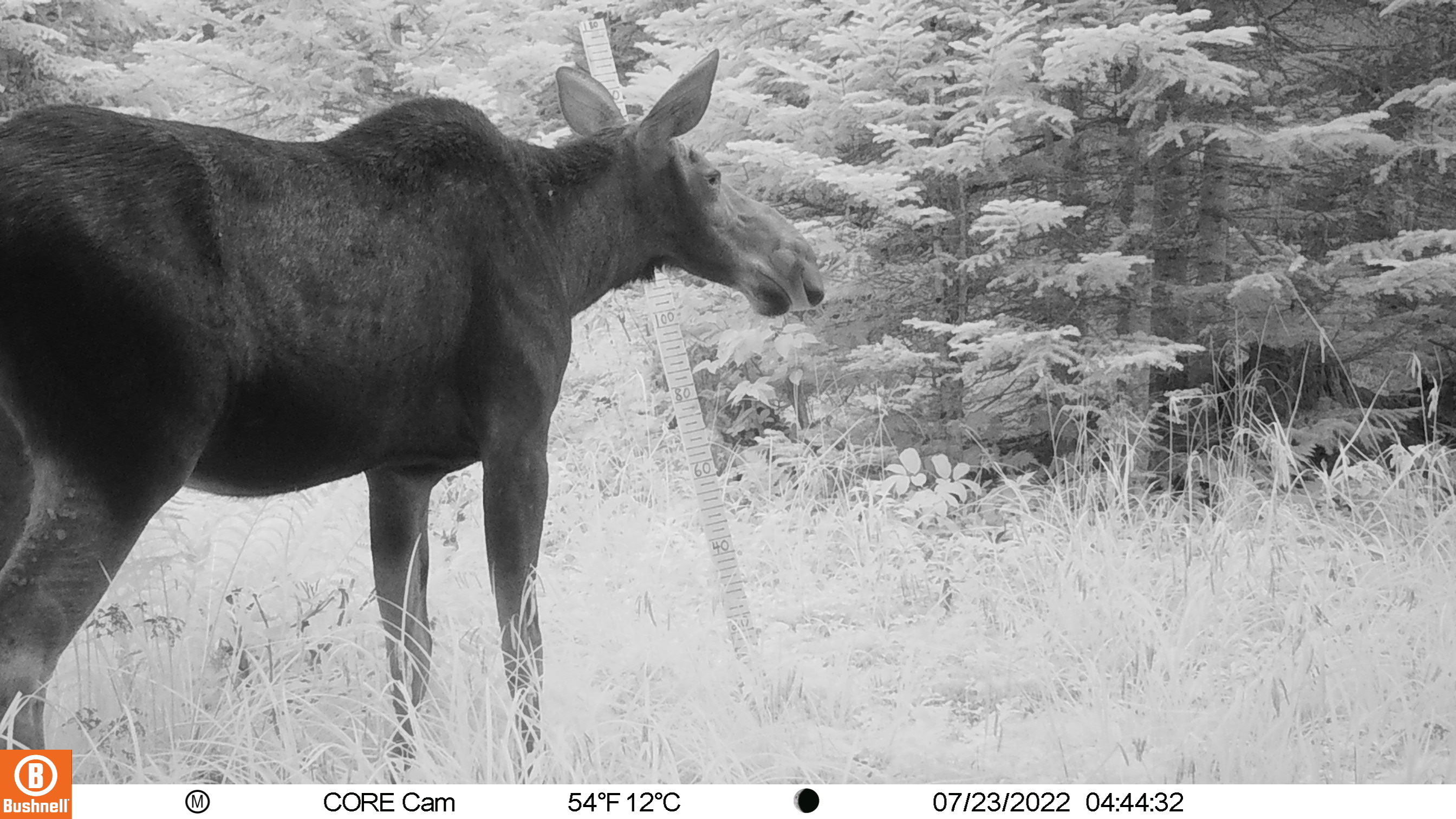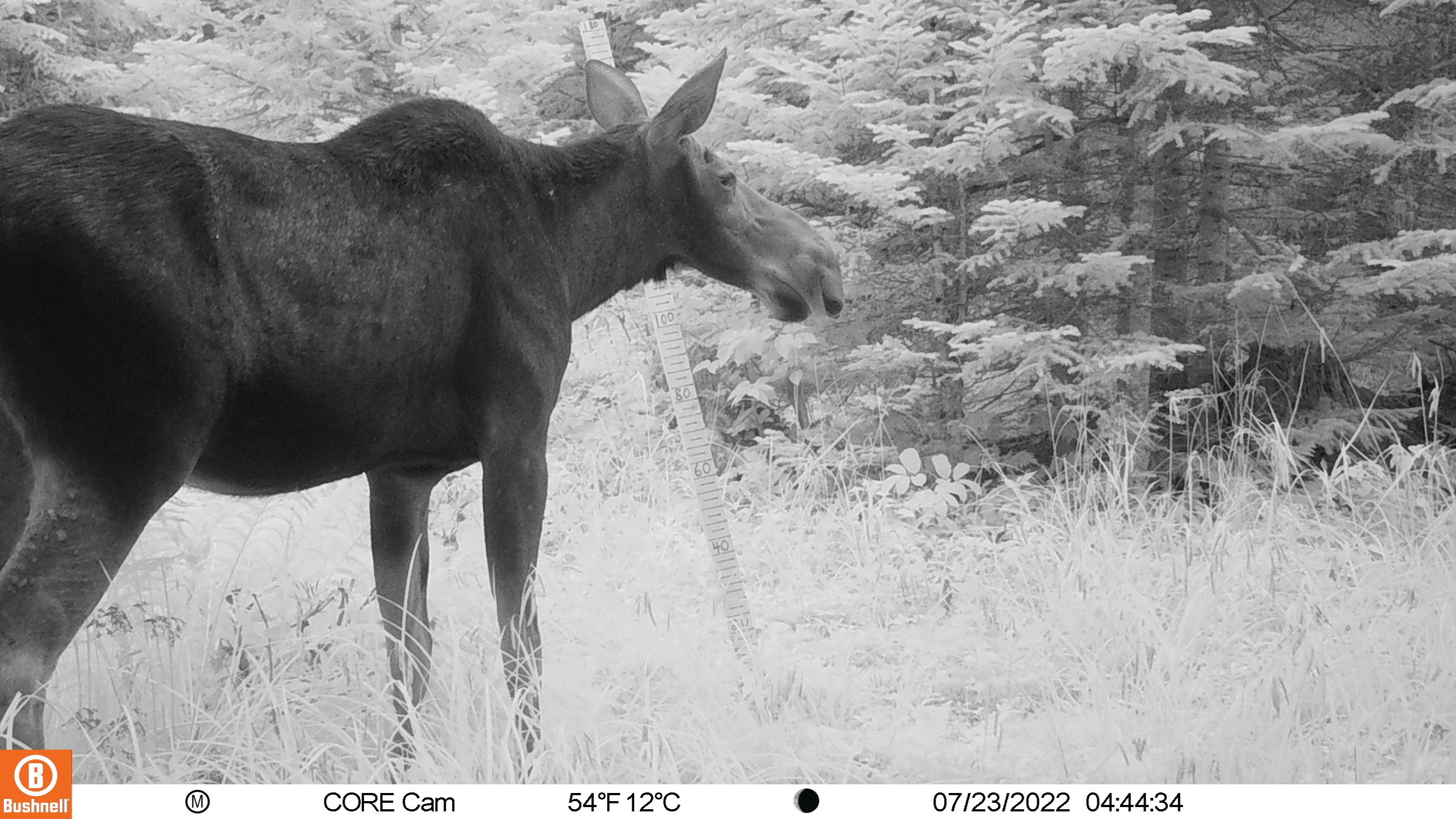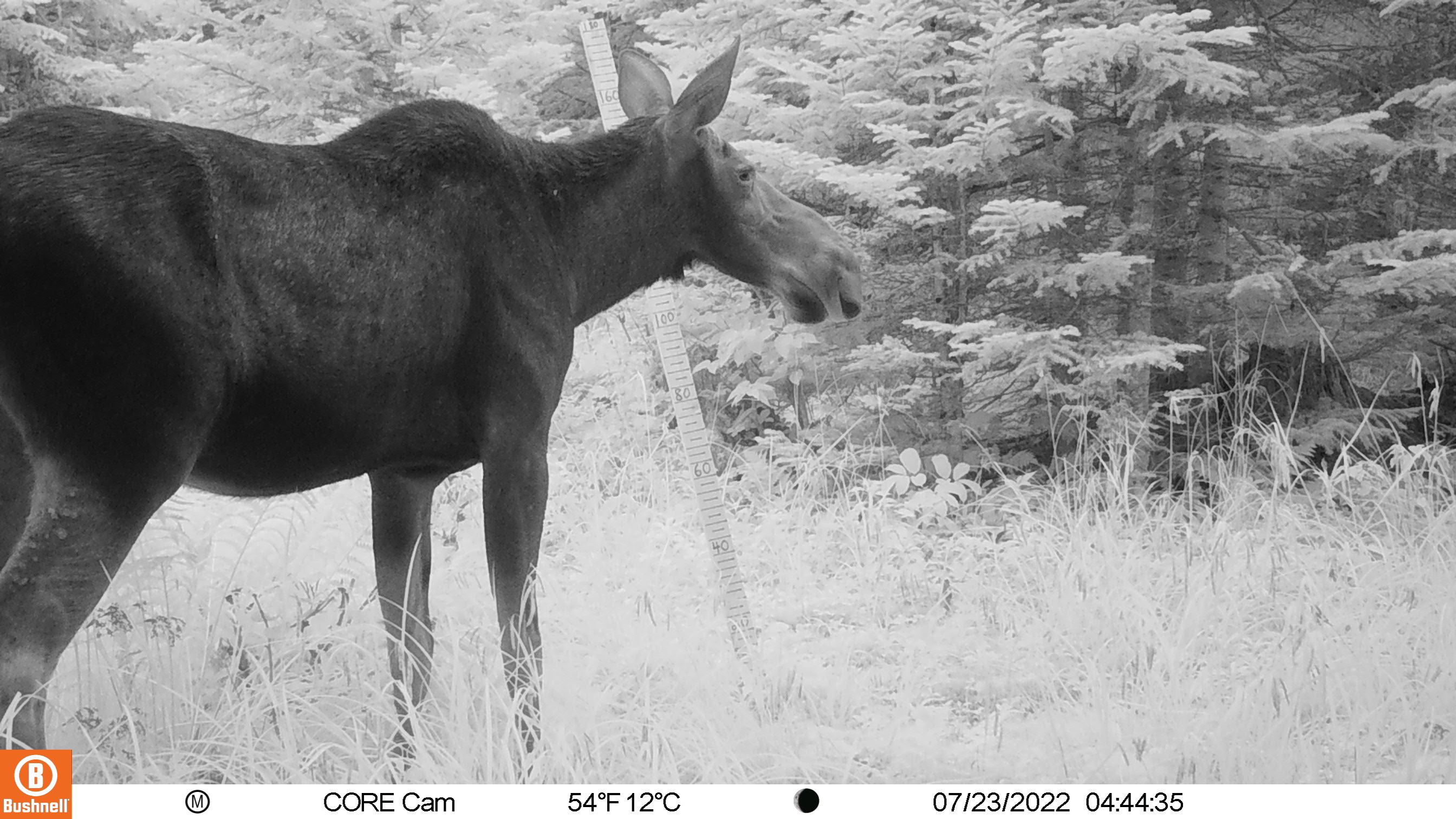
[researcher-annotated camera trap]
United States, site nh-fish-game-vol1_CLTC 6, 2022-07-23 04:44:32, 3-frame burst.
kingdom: Animalia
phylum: Chordata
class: Mammalia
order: Artiodactyla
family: Cervidae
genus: Alces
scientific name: Alces alces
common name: moose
Moose (Alces alces).